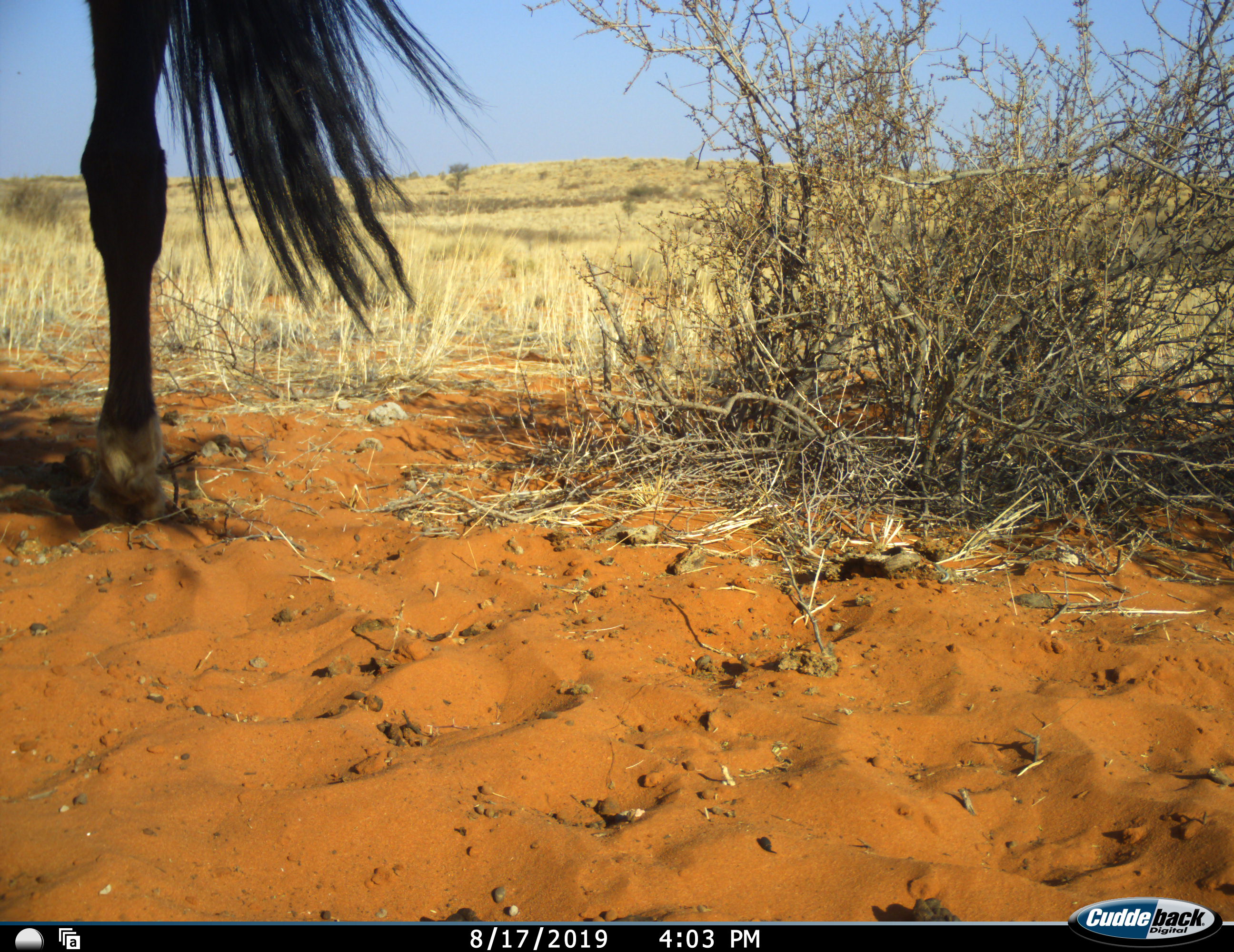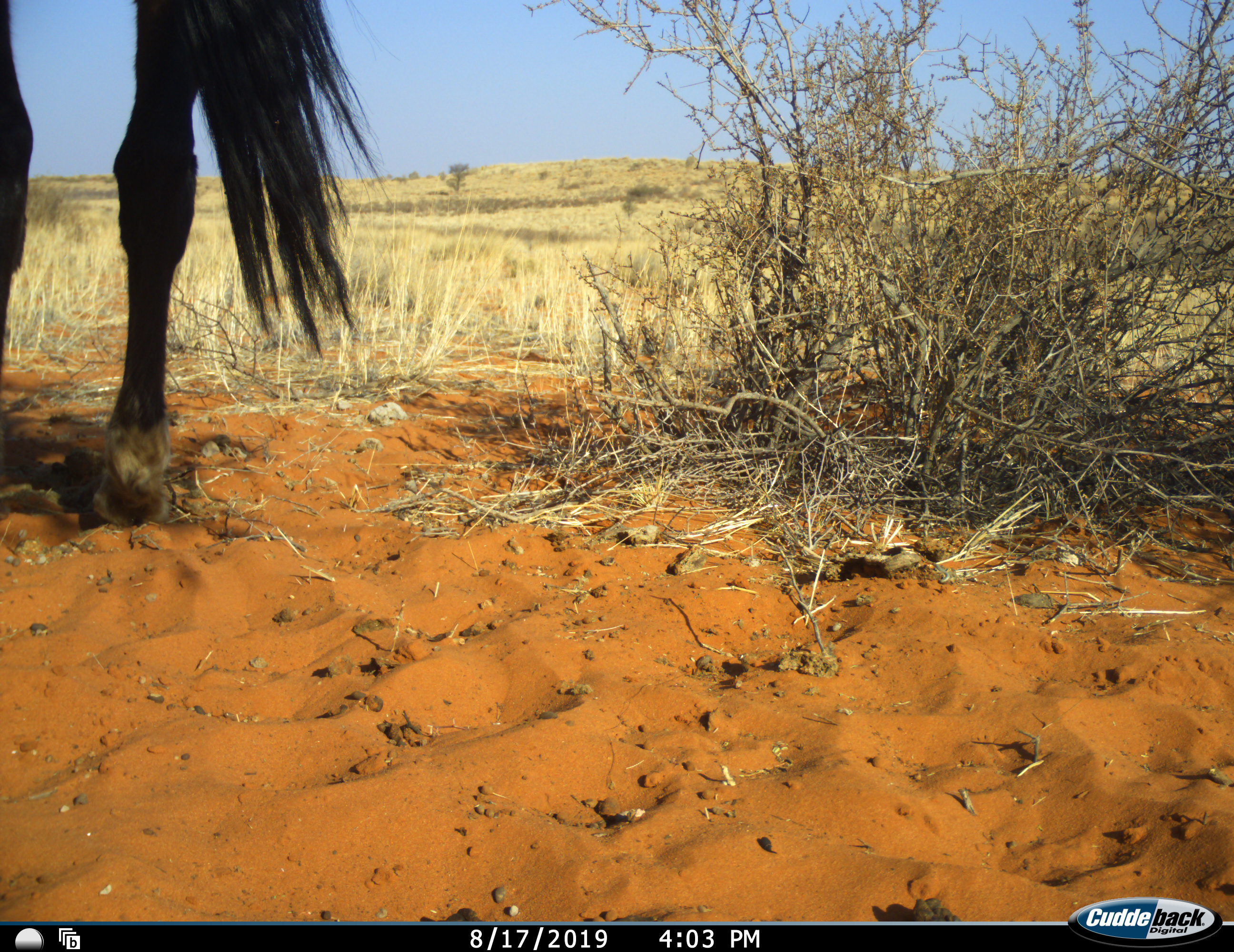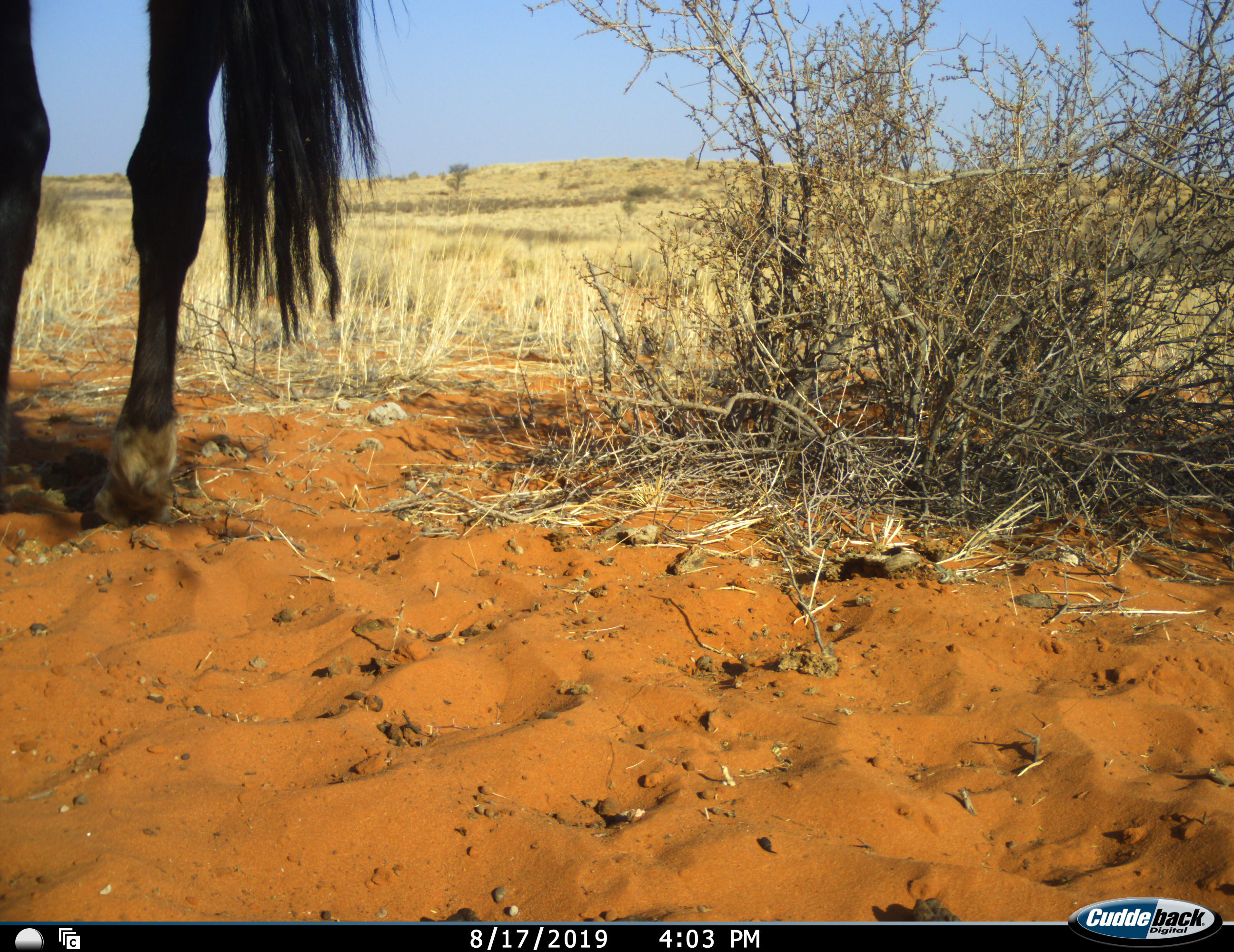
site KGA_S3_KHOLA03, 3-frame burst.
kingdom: Animalia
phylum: Chordata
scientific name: Vertebrata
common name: domestic animal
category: domesticanimal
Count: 1.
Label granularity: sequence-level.